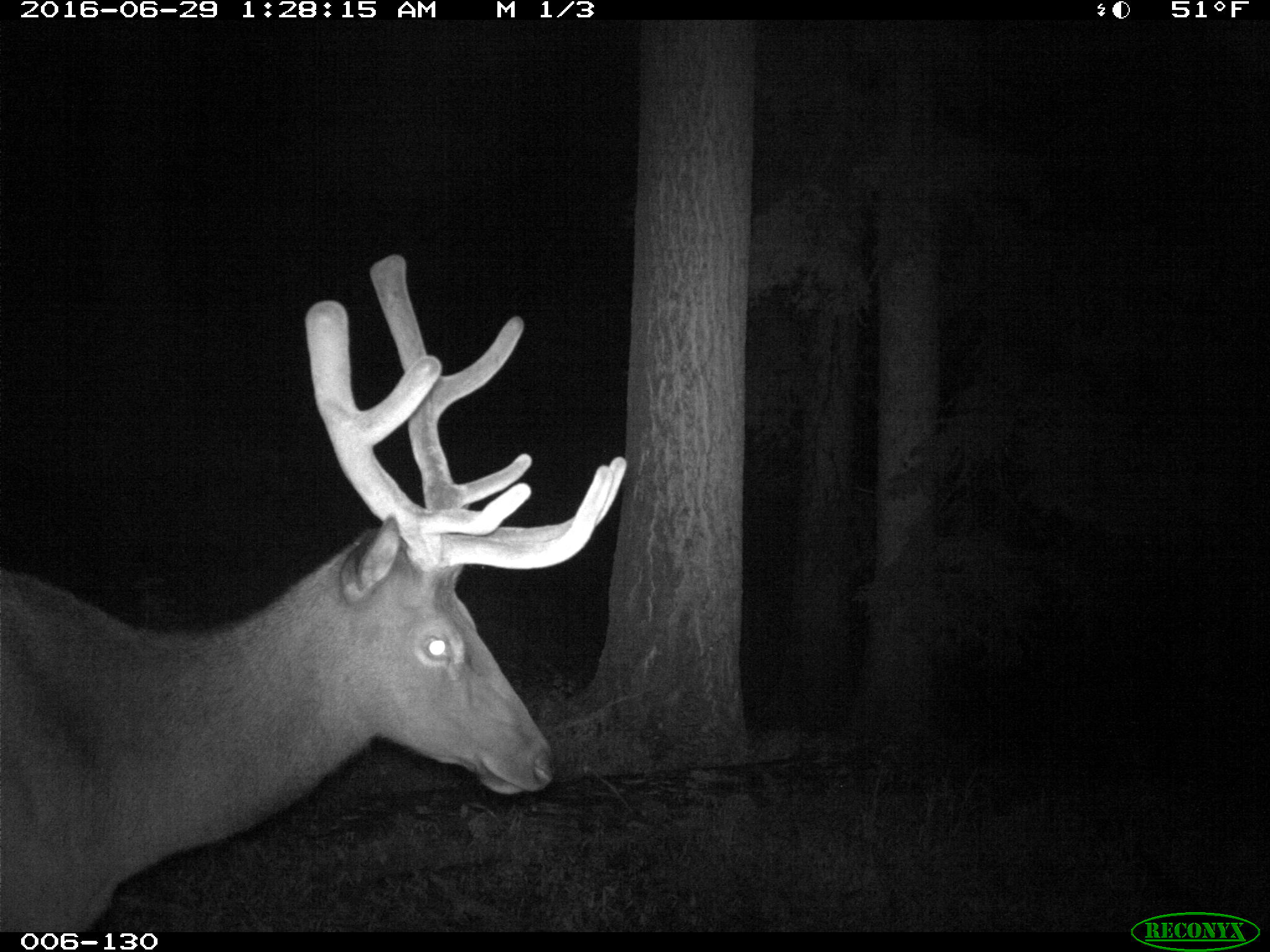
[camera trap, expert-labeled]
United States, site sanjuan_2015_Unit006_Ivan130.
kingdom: Animalia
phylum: Chordata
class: Mammalia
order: Artiodactyla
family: Cervidae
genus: Cervus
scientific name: Cervus elaphus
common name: red deer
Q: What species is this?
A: Cervus elaphus (red deer).